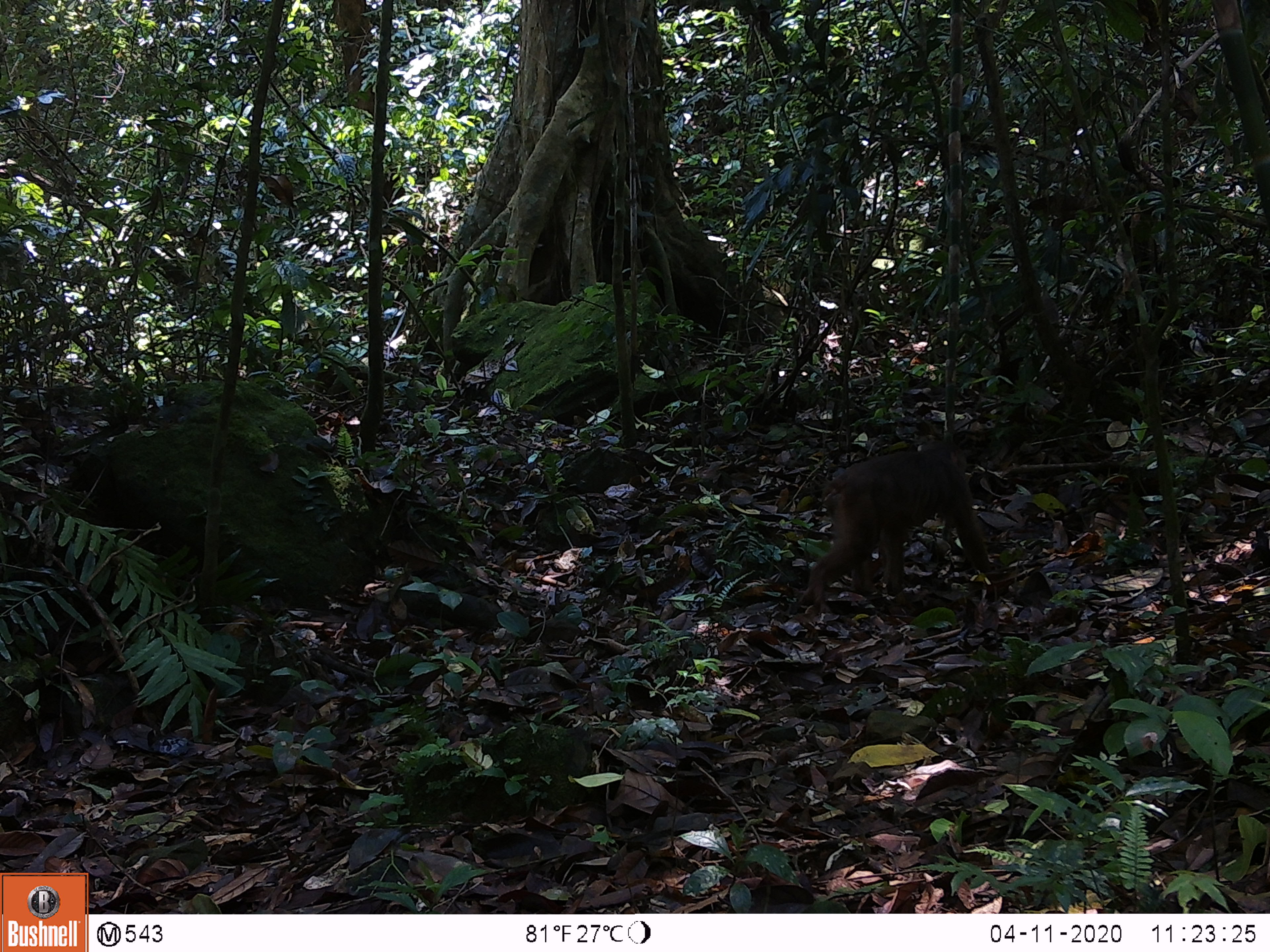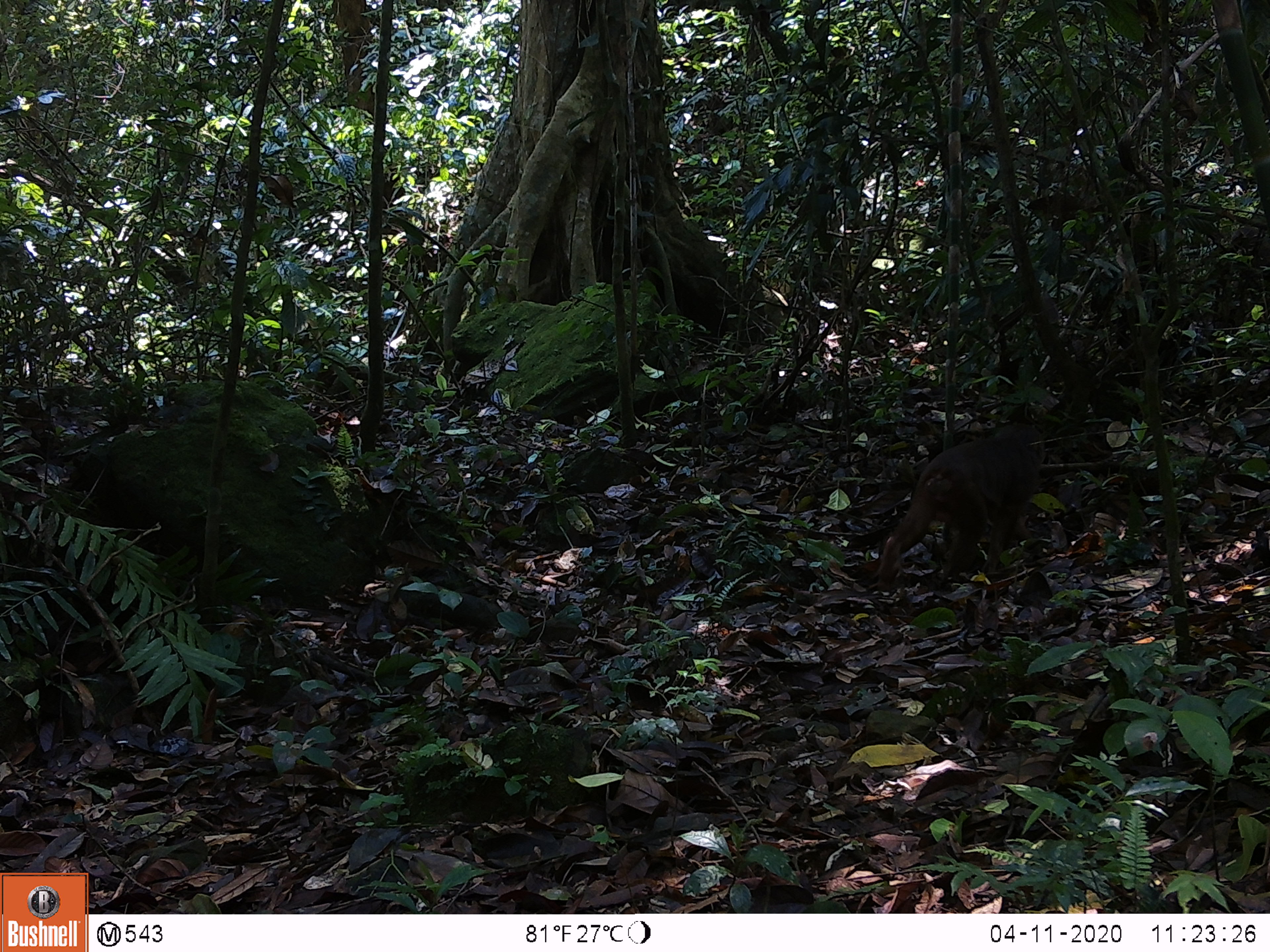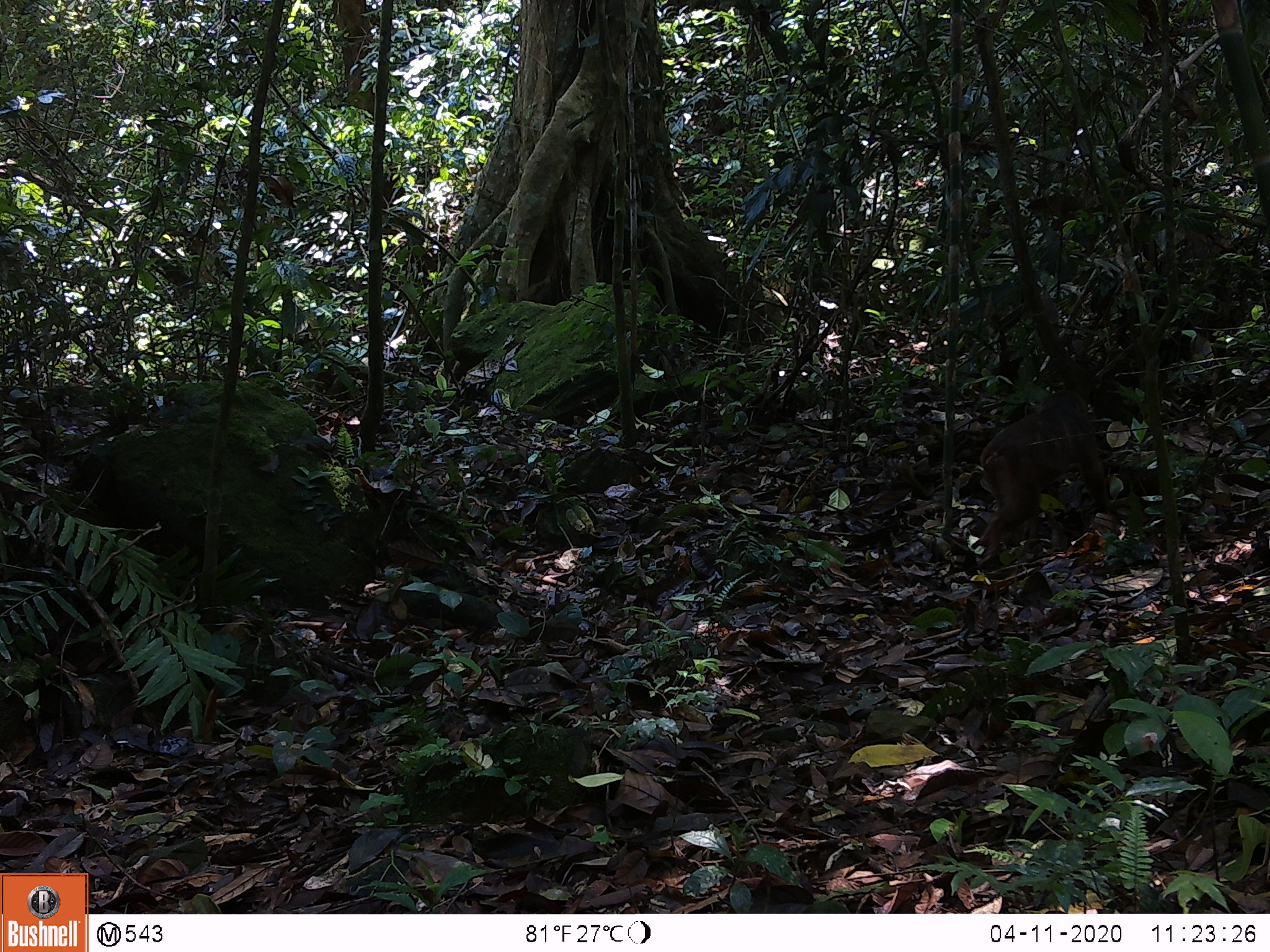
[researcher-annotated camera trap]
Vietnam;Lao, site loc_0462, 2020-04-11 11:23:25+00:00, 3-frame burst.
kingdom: Animalia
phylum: Chordata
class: Mammalia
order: Primates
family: Cercopithecidae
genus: Macaca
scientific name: Macaca arctoides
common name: stump-tailed macaque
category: stump tailed macaque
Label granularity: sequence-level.